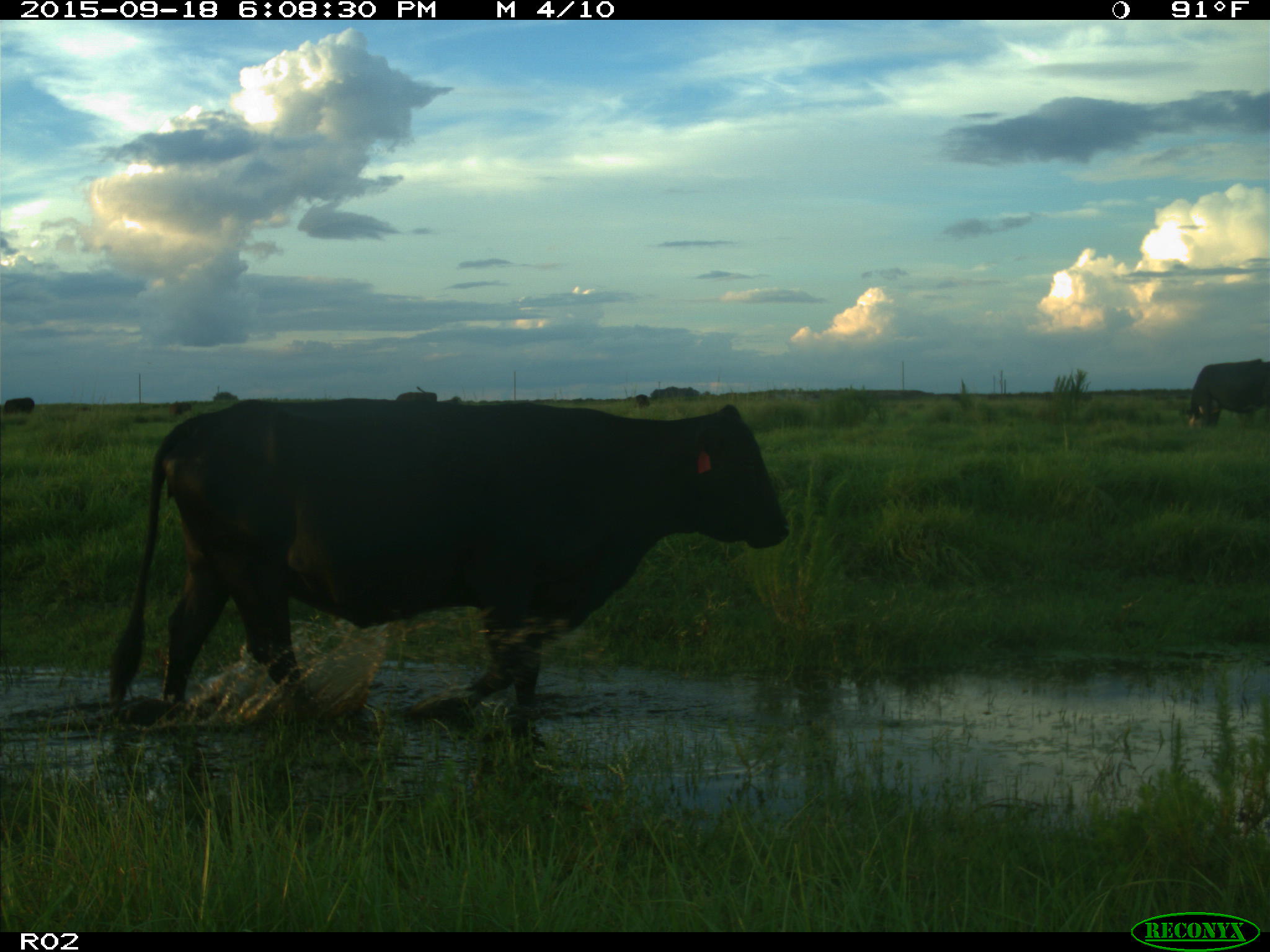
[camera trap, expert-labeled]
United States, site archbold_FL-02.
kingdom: Animalia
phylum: Chordata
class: Mammalia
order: Artiodactyla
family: Bovidae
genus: Bos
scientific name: Bos taurus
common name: domestic cow